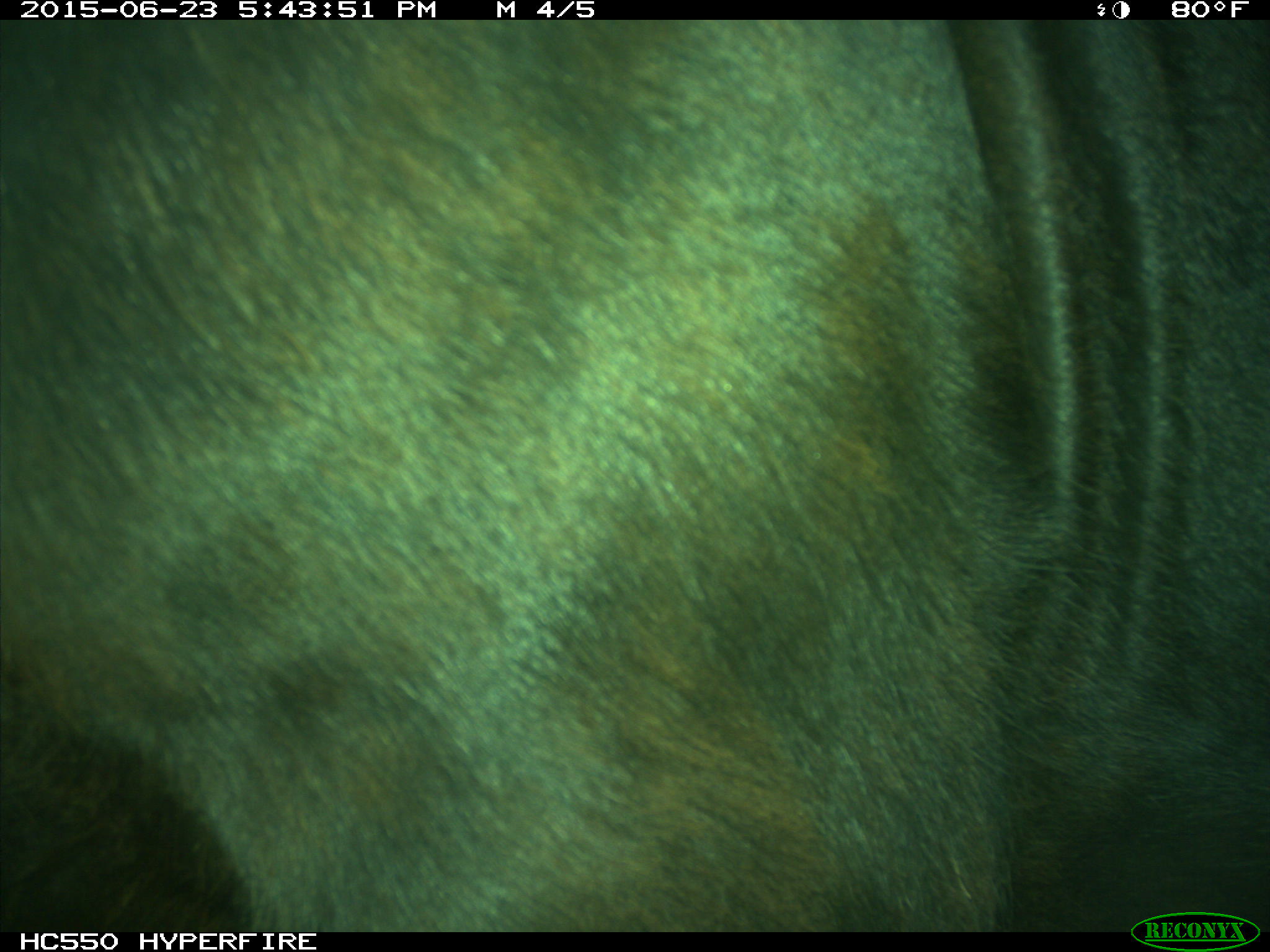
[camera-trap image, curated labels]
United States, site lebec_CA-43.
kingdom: Animalia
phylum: Chordata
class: Mammalia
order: Artiodactyla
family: Bovidae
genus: Bos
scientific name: Bos taurus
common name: domestic cow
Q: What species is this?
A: Bos taurus (domestic cow).